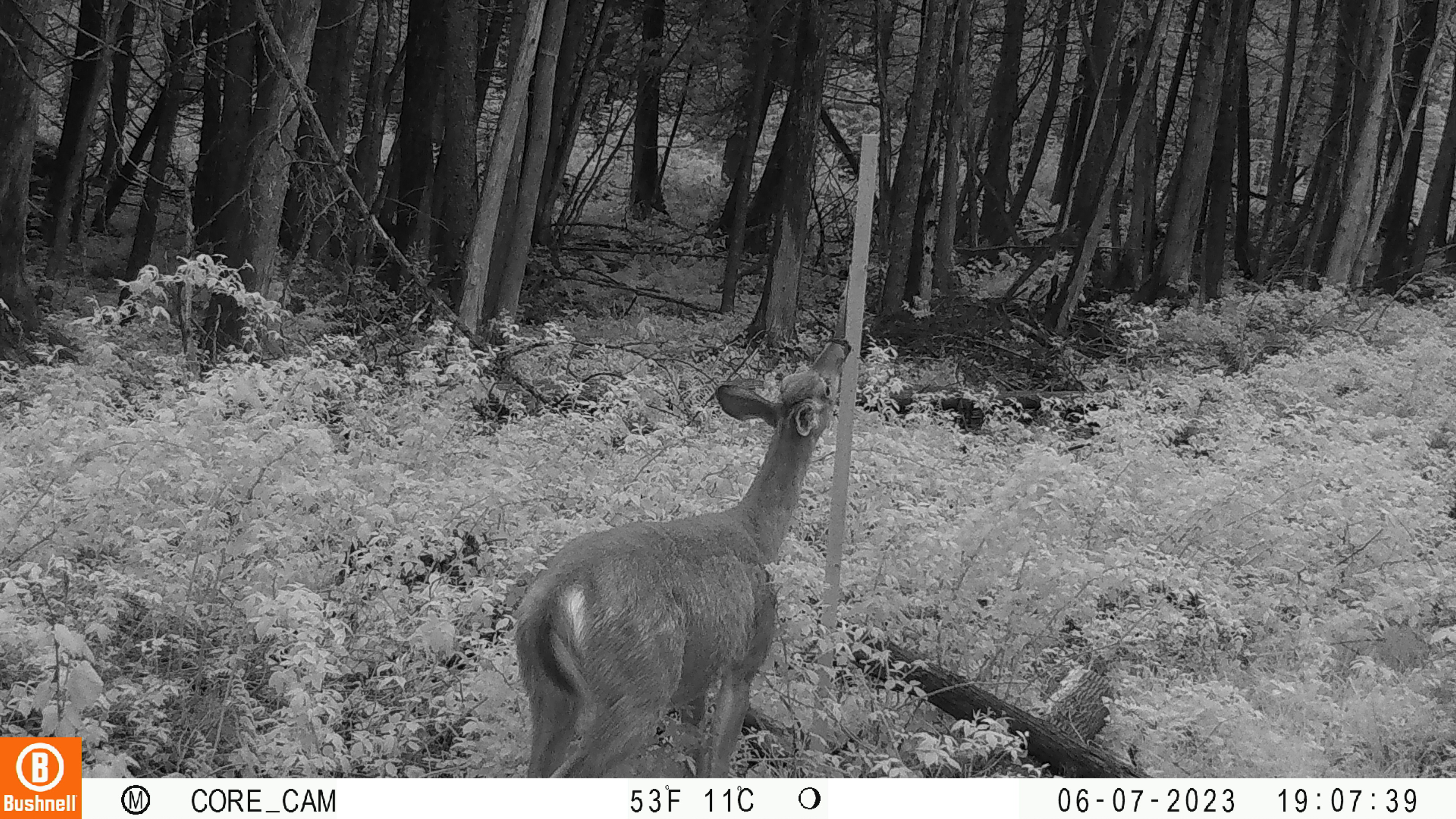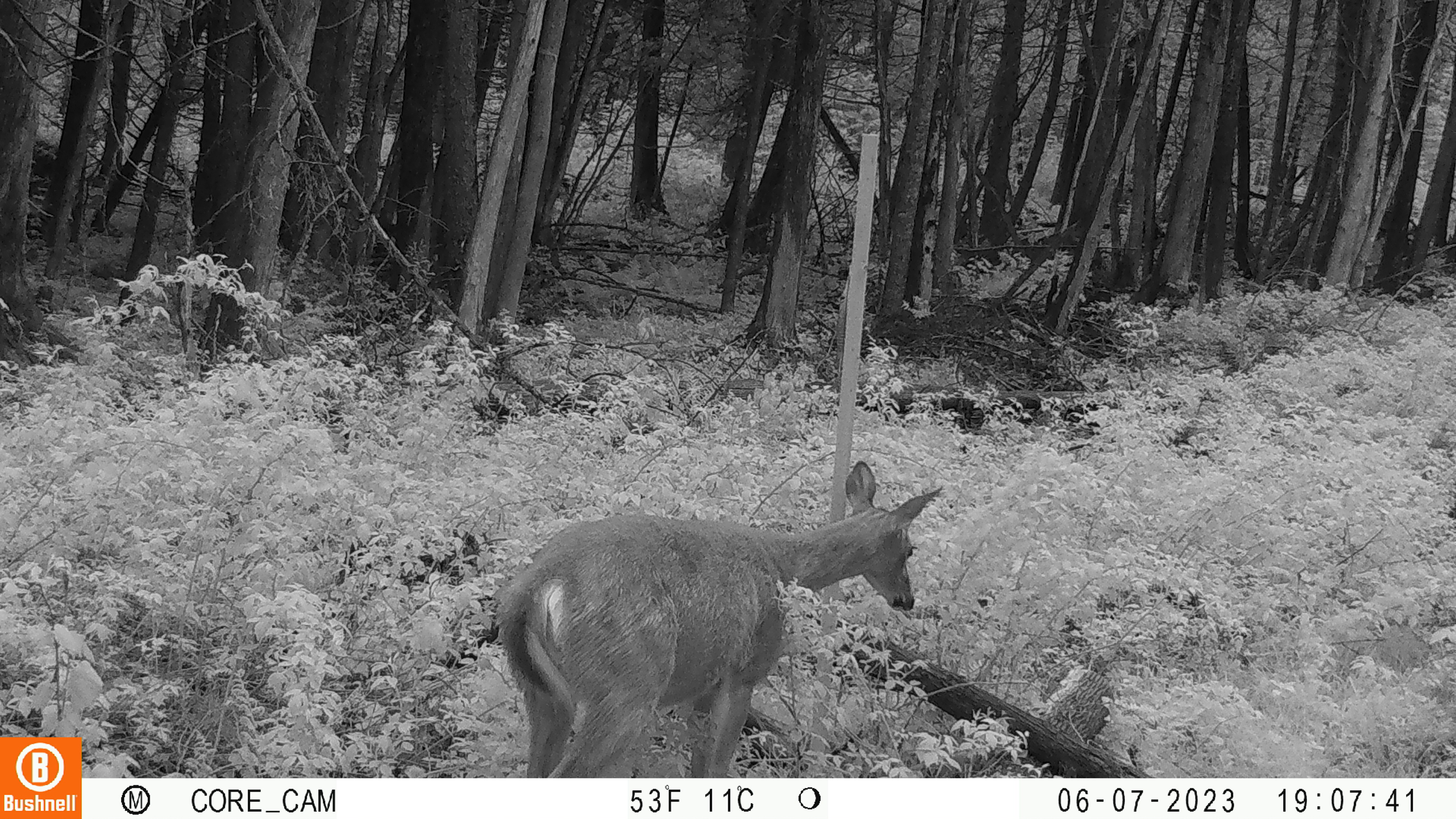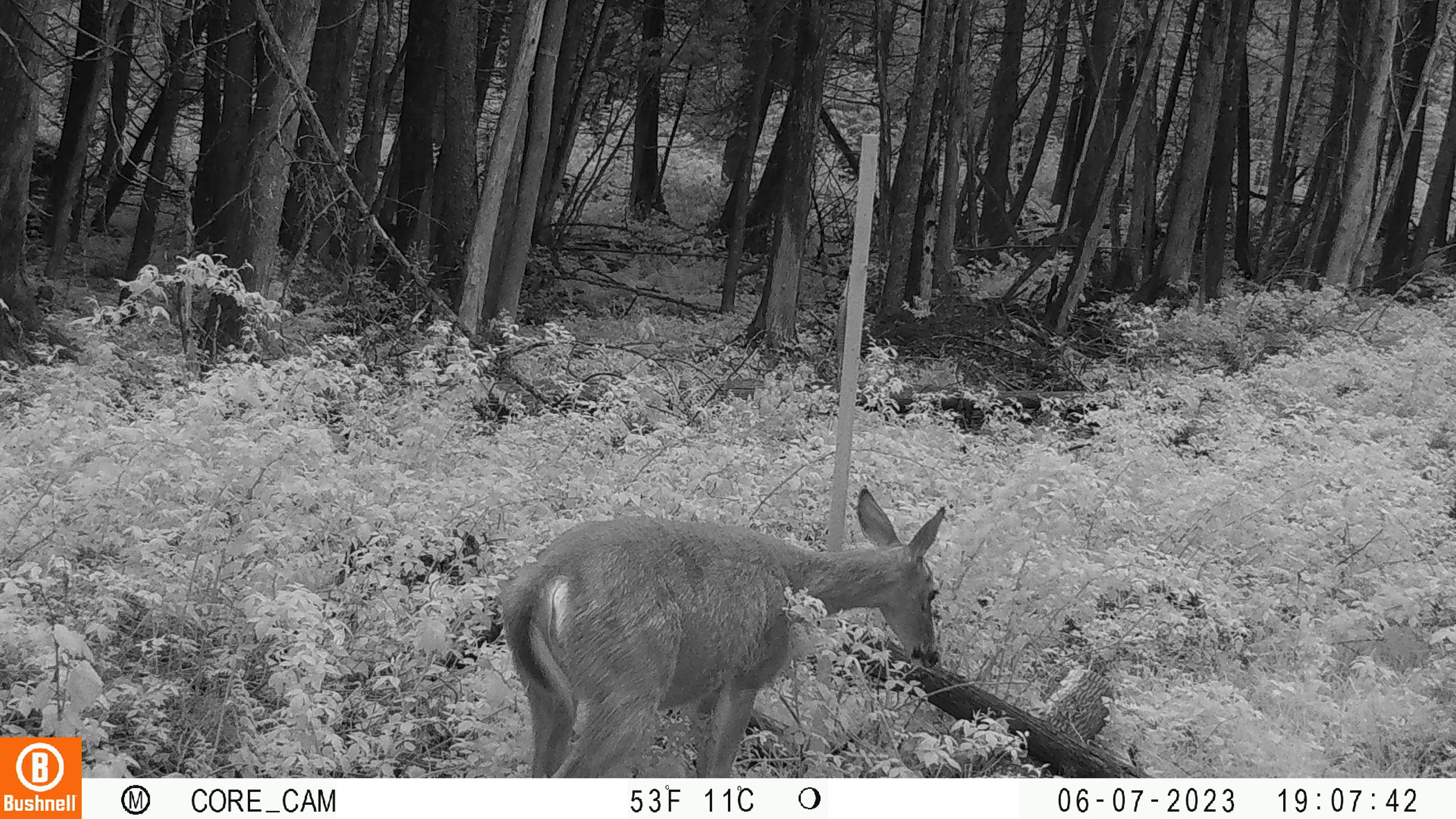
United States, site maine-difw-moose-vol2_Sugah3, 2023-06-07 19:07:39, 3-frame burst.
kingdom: Animalia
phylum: Chordata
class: Mammalia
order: Artiodactyla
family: Cervidae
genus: Odocoileus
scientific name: Odocoileus virginianus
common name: white-tailed deer